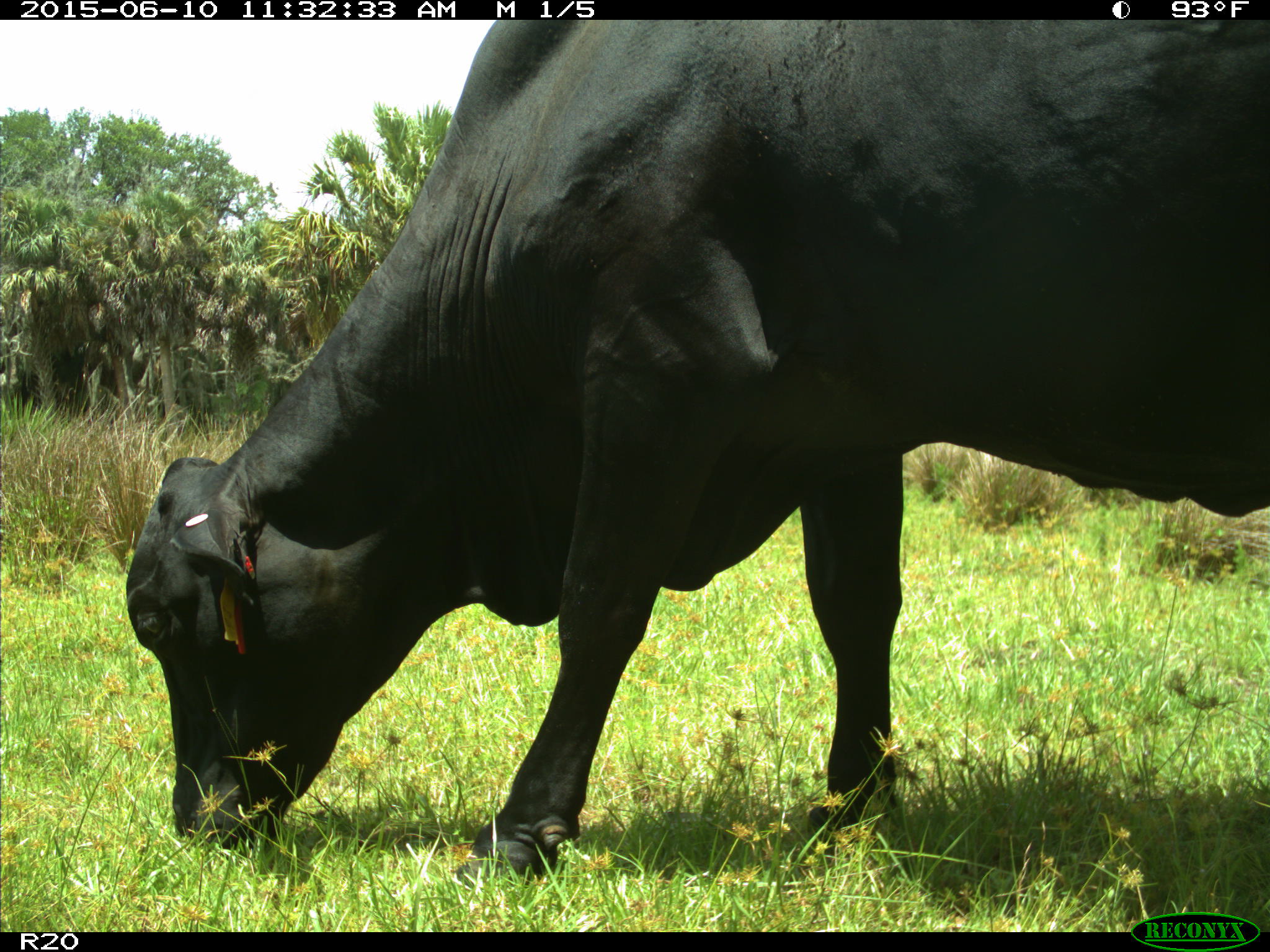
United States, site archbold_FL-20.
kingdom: Animalia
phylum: Chordata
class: Mammalia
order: Artiodactyla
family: Bovidae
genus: Bos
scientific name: Bos taurus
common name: domestic cow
Bos taurus (domestic cow).